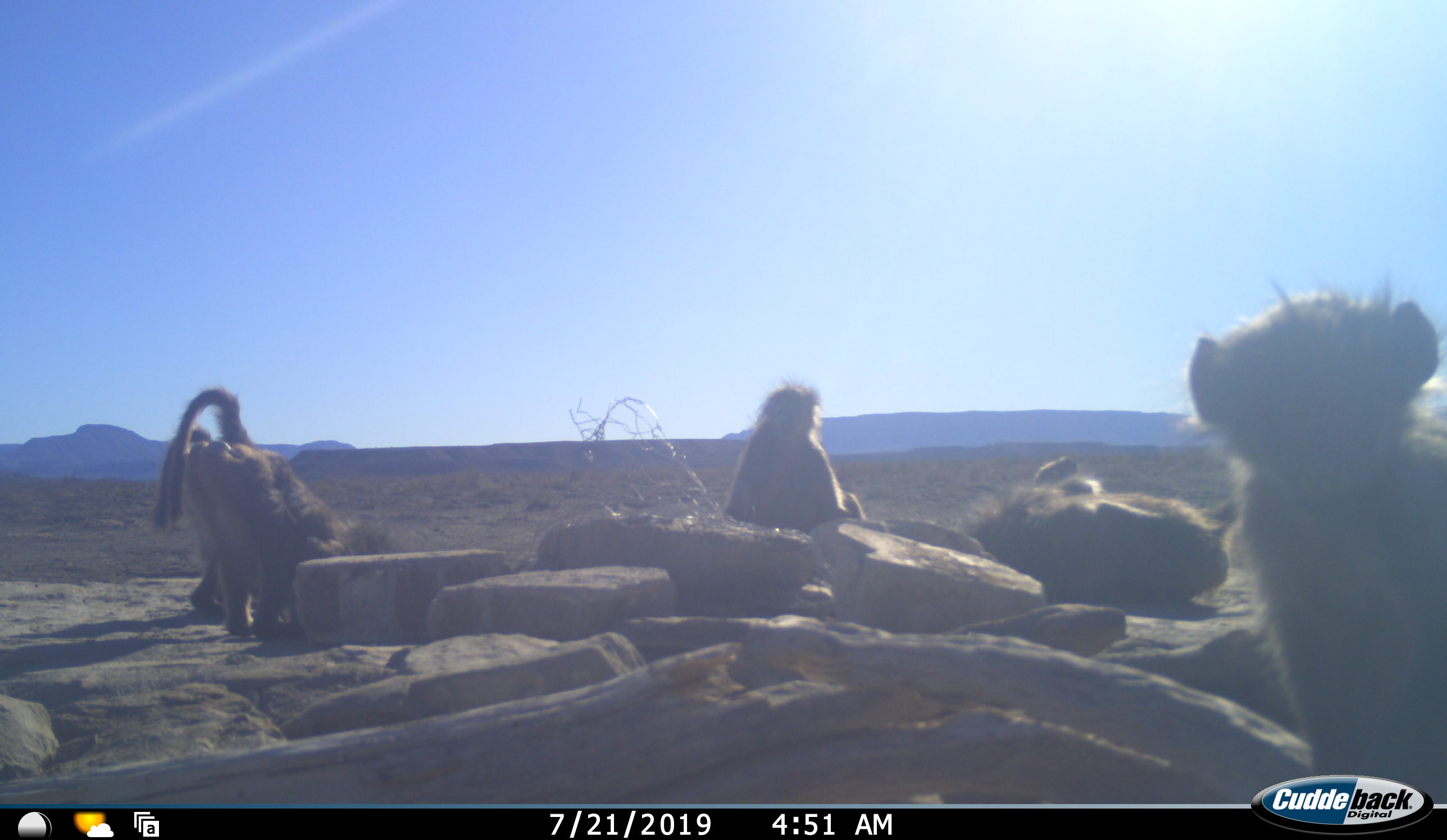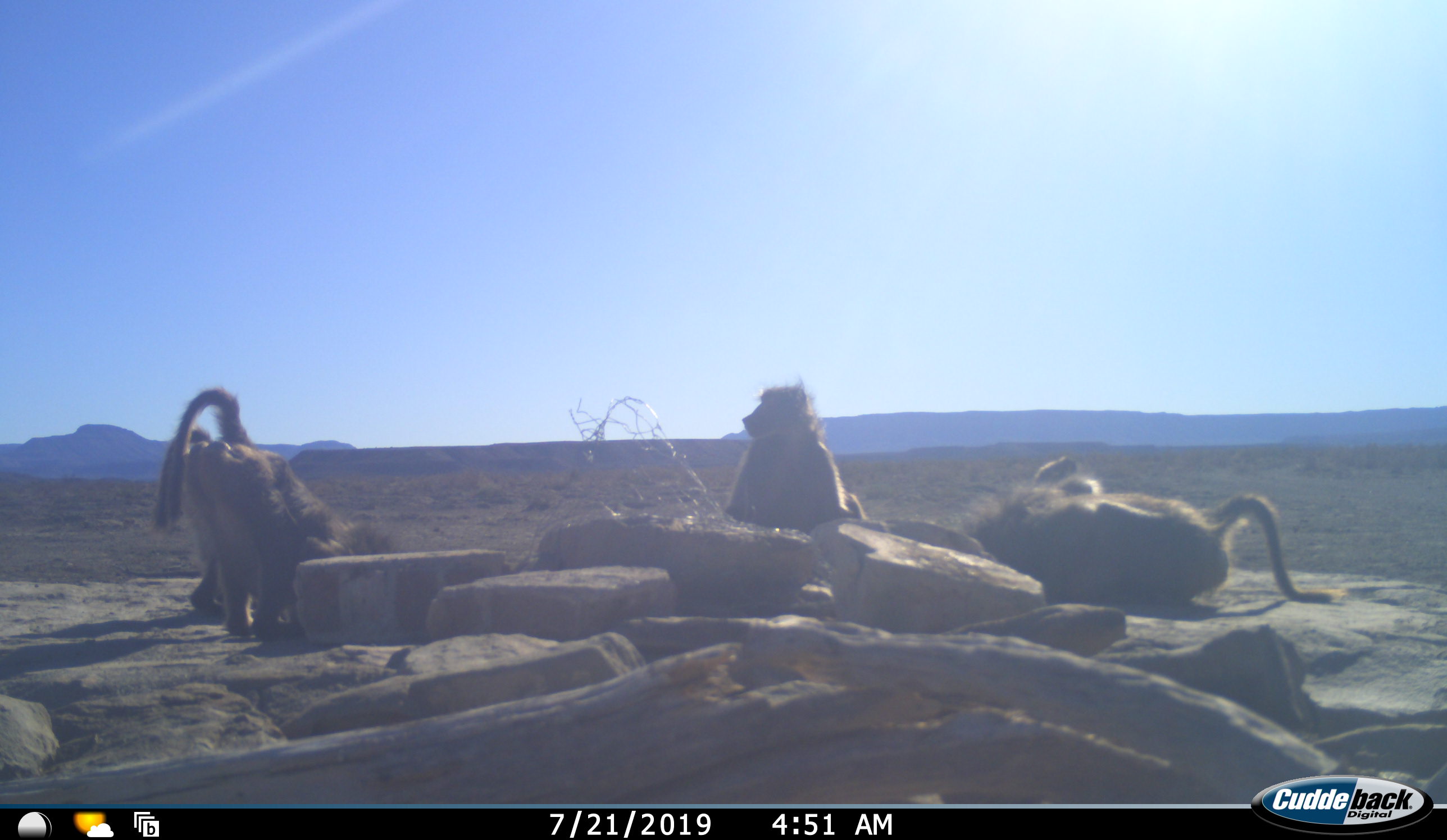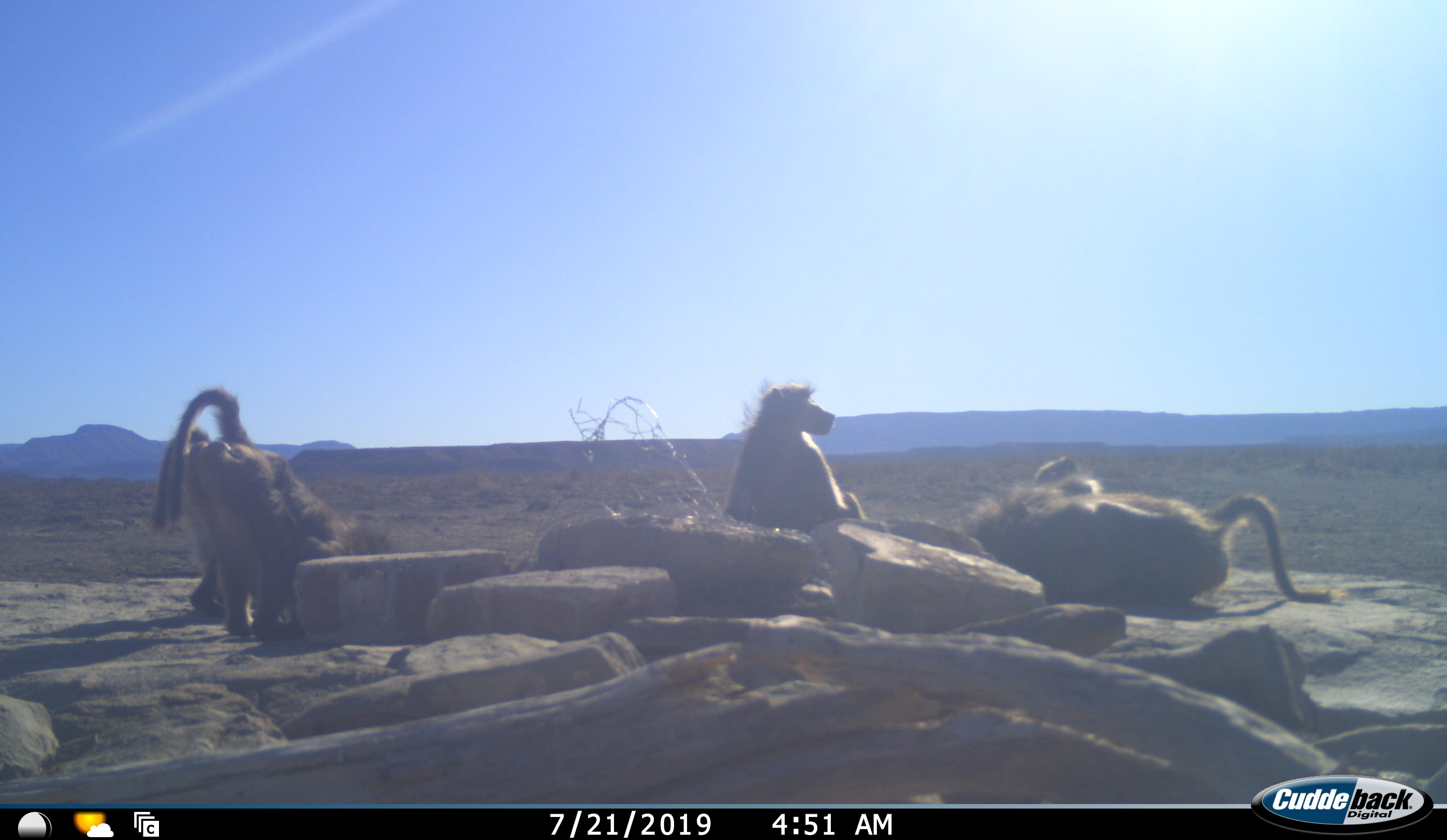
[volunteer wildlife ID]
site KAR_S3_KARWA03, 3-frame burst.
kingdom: Animalia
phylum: Chordata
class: Mammalia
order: Primates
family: Cercopithecidae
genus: Papio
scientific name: Papio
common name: baboon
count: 5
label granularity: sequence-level